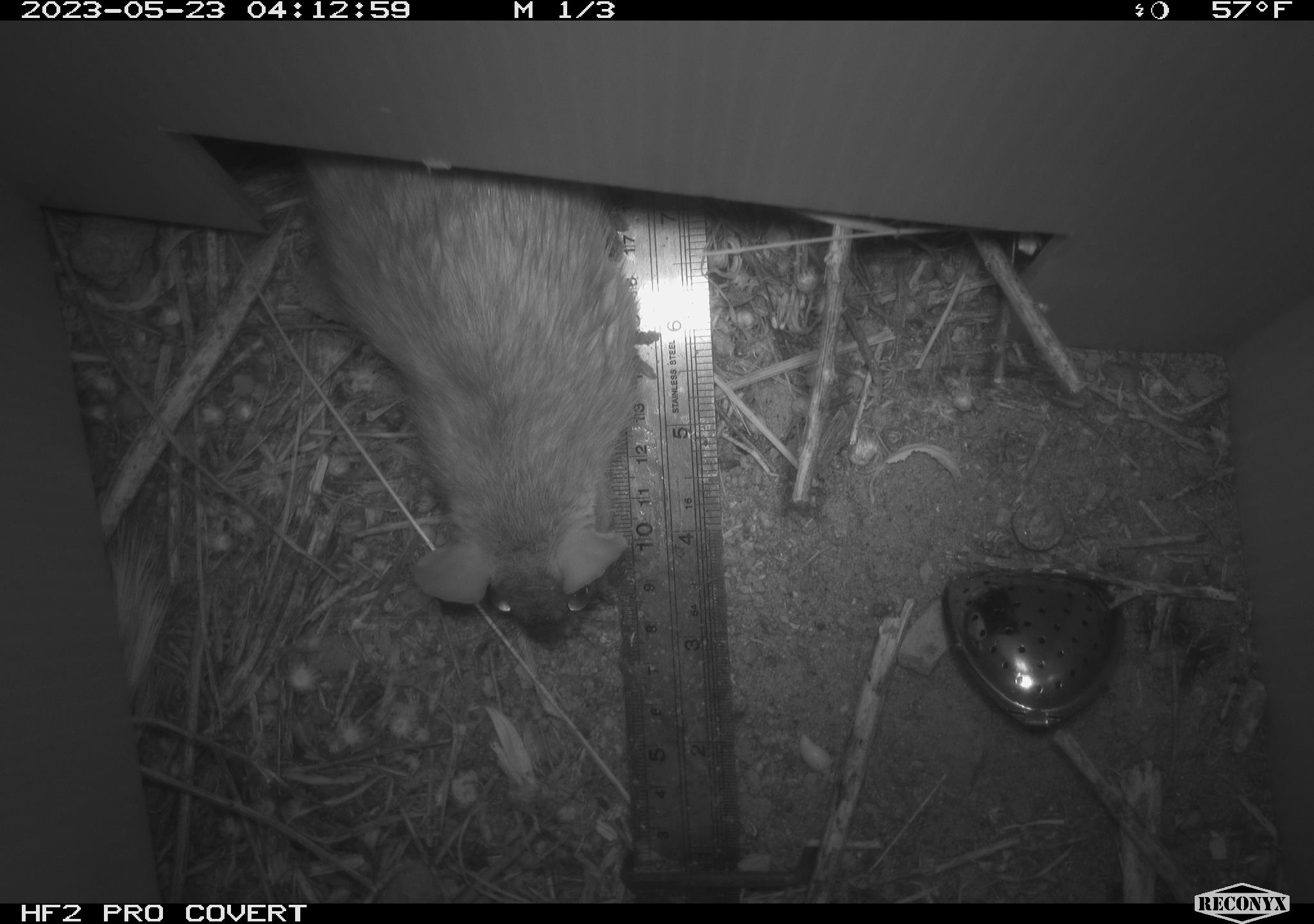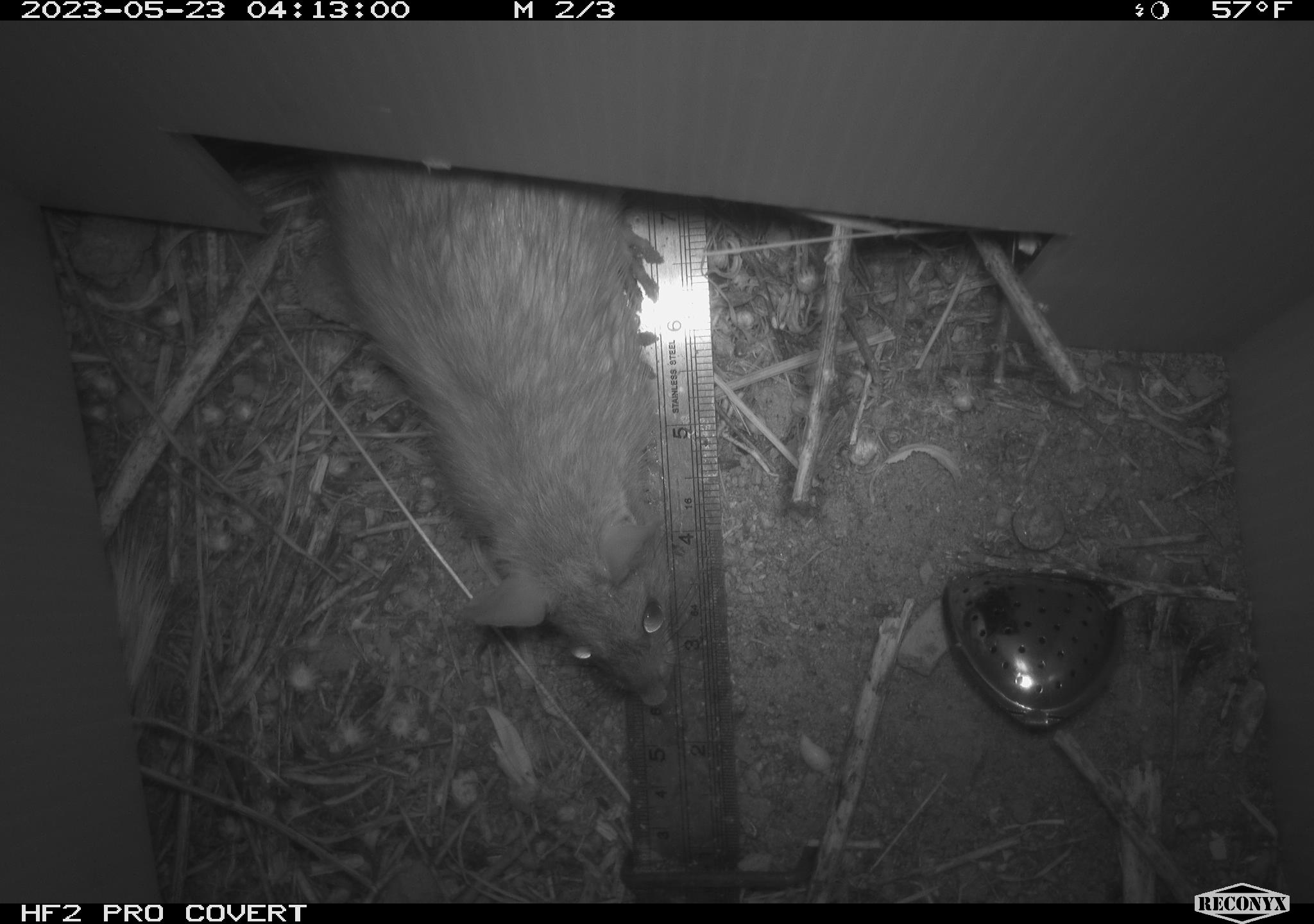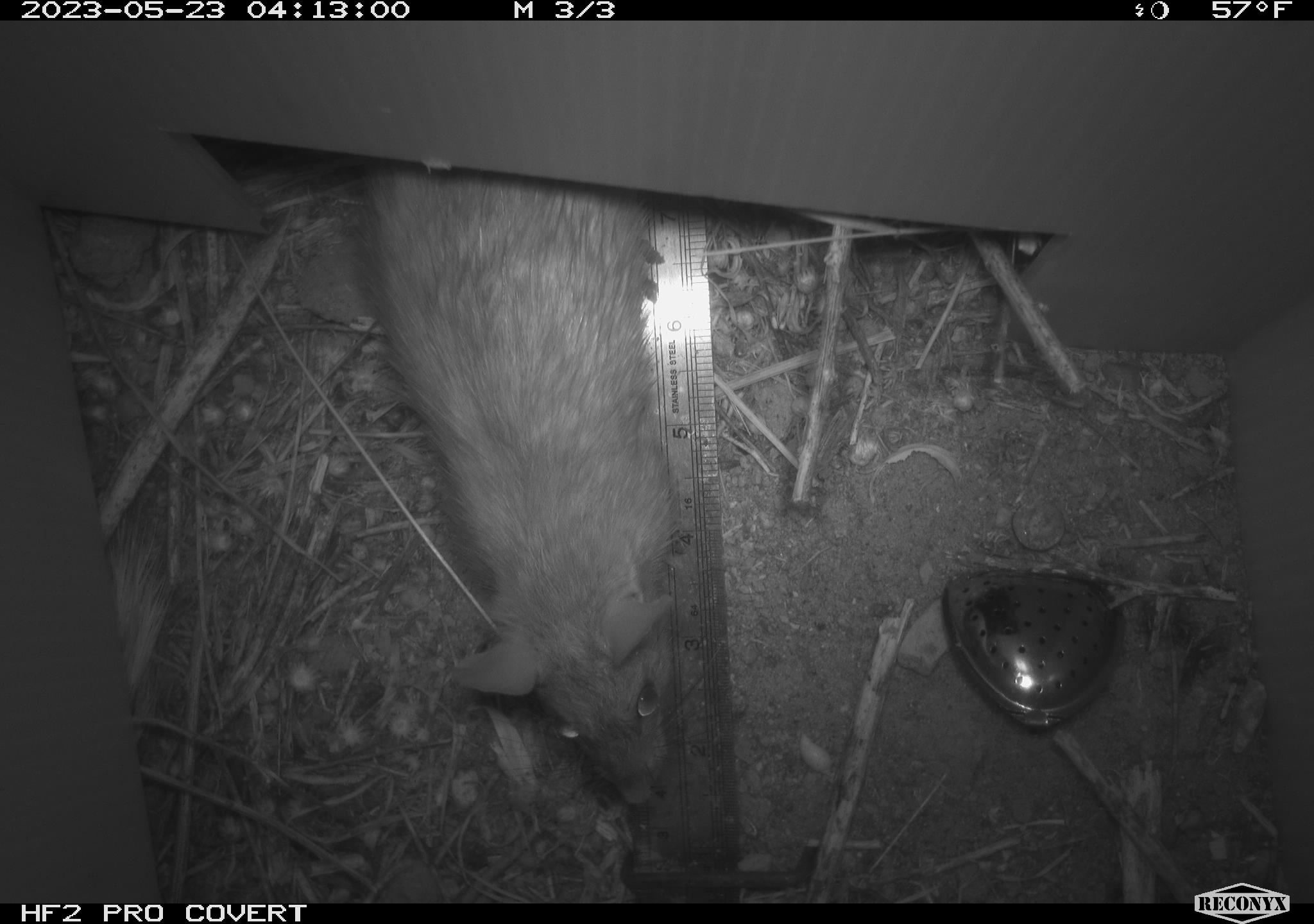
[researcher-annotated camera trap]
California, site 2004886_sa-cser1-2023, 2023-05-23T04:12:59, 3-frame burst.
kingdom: Animalia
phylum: Chordata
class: Mammalia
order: Rodentia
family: Muridae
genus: Rattus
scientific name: Rattus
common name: rat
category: rattus species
Rattus species (rat) (Rattus).